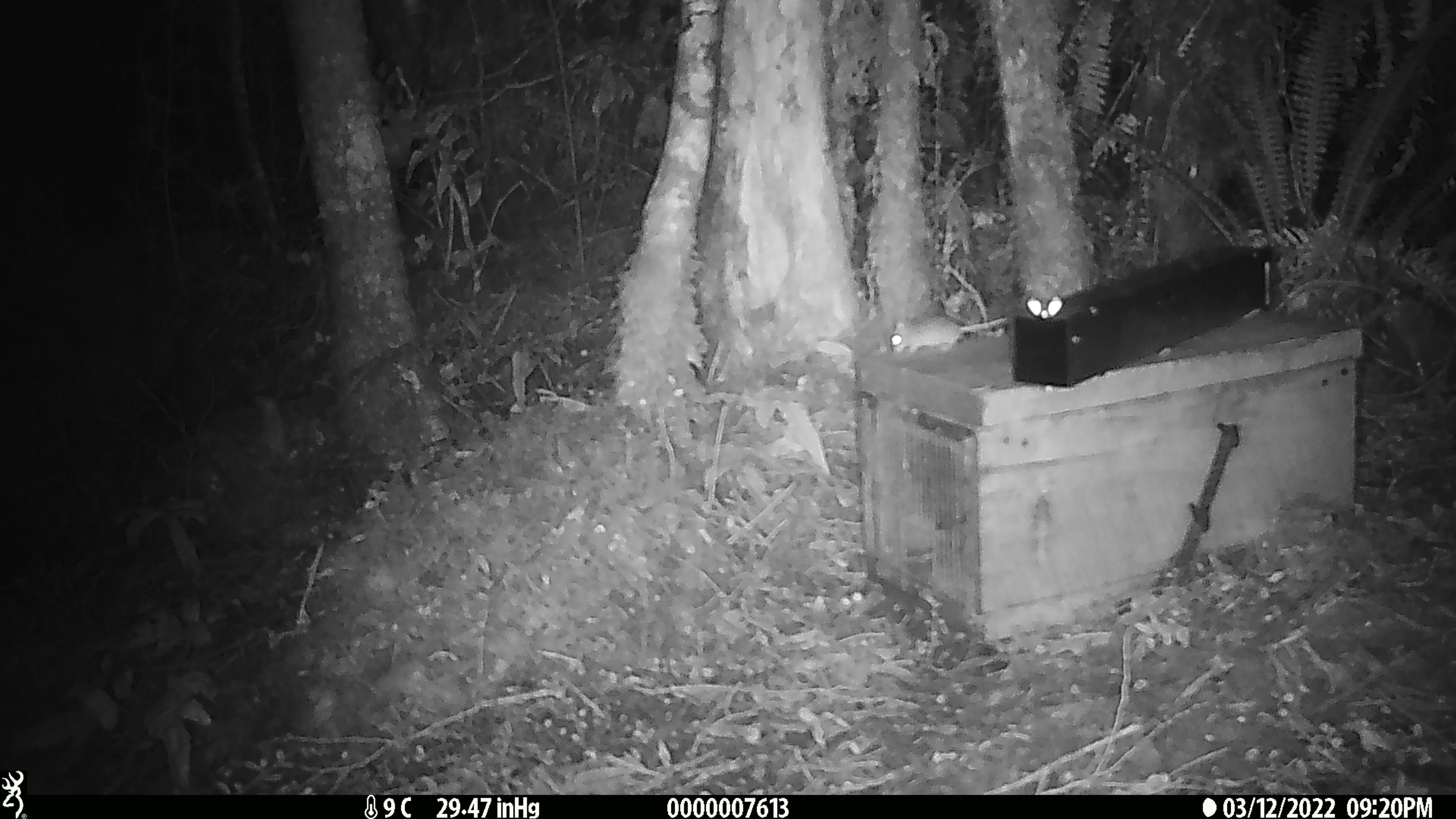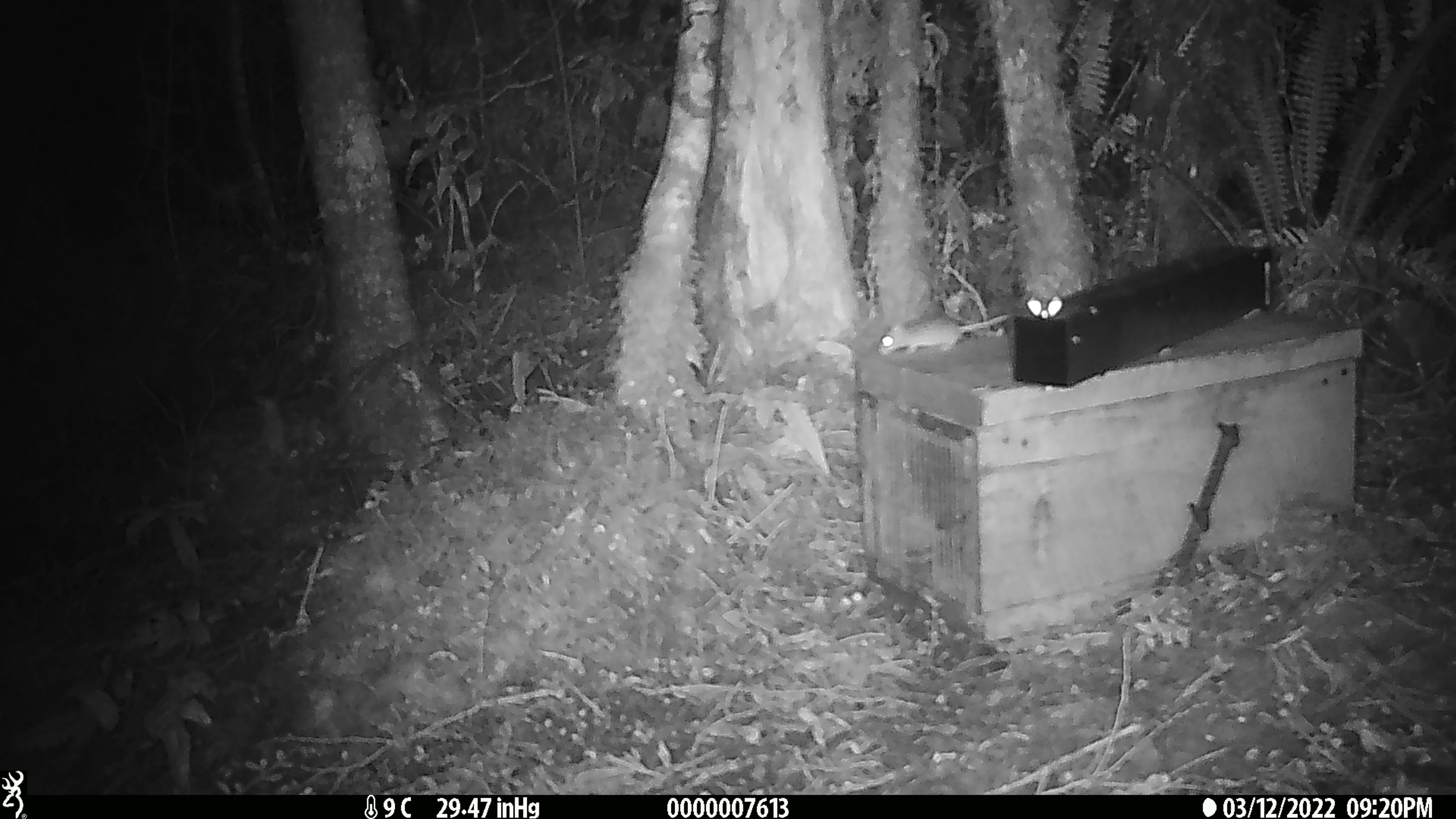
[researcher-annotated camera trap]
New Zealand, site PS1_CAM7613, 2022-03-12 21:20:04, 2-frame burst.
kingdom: Animalia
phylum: Chordata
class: Mammalia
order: Rodentia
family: Muridae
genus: Mus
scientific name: Mus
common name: mouse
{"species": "mouse (Mus)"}